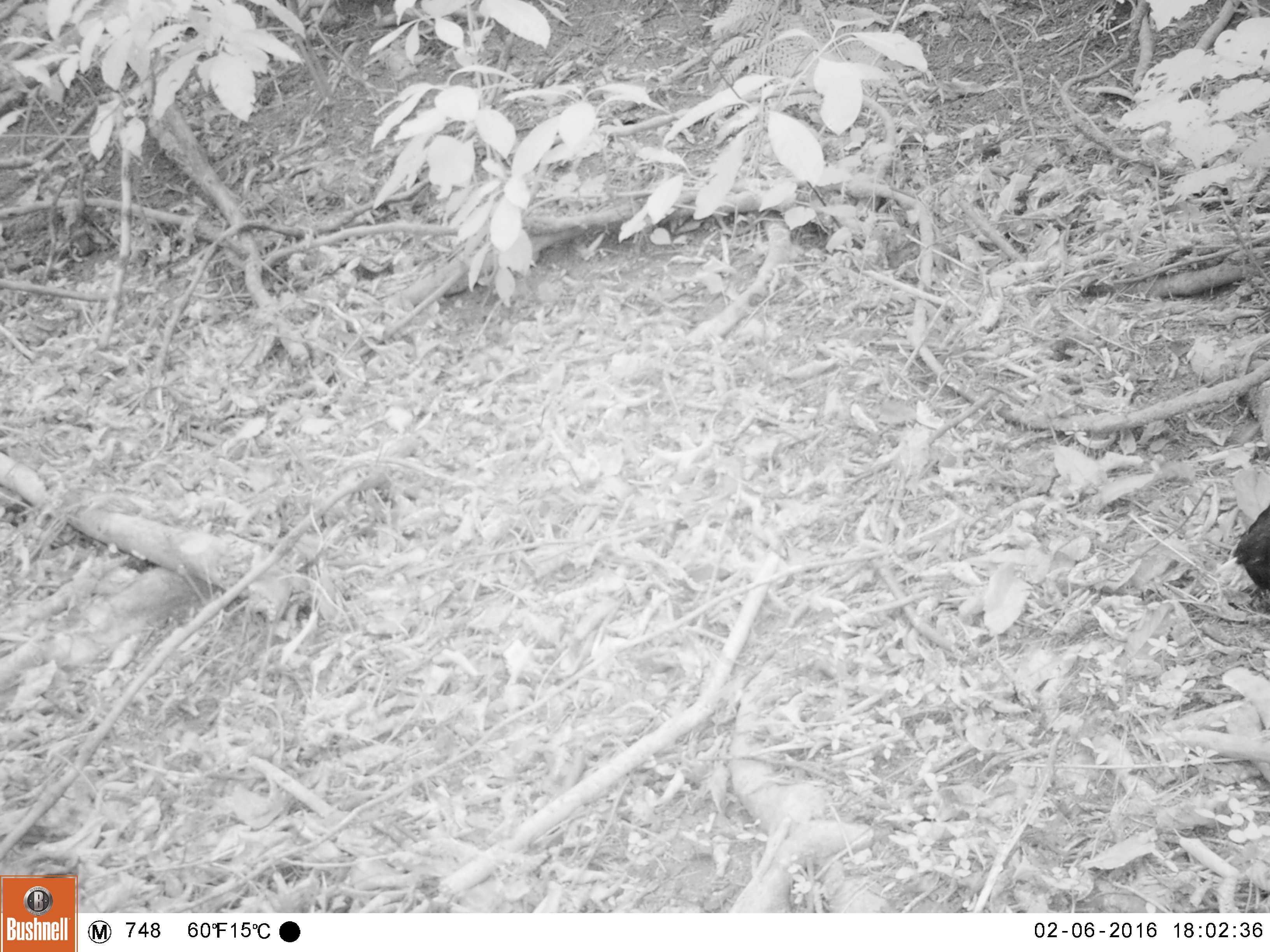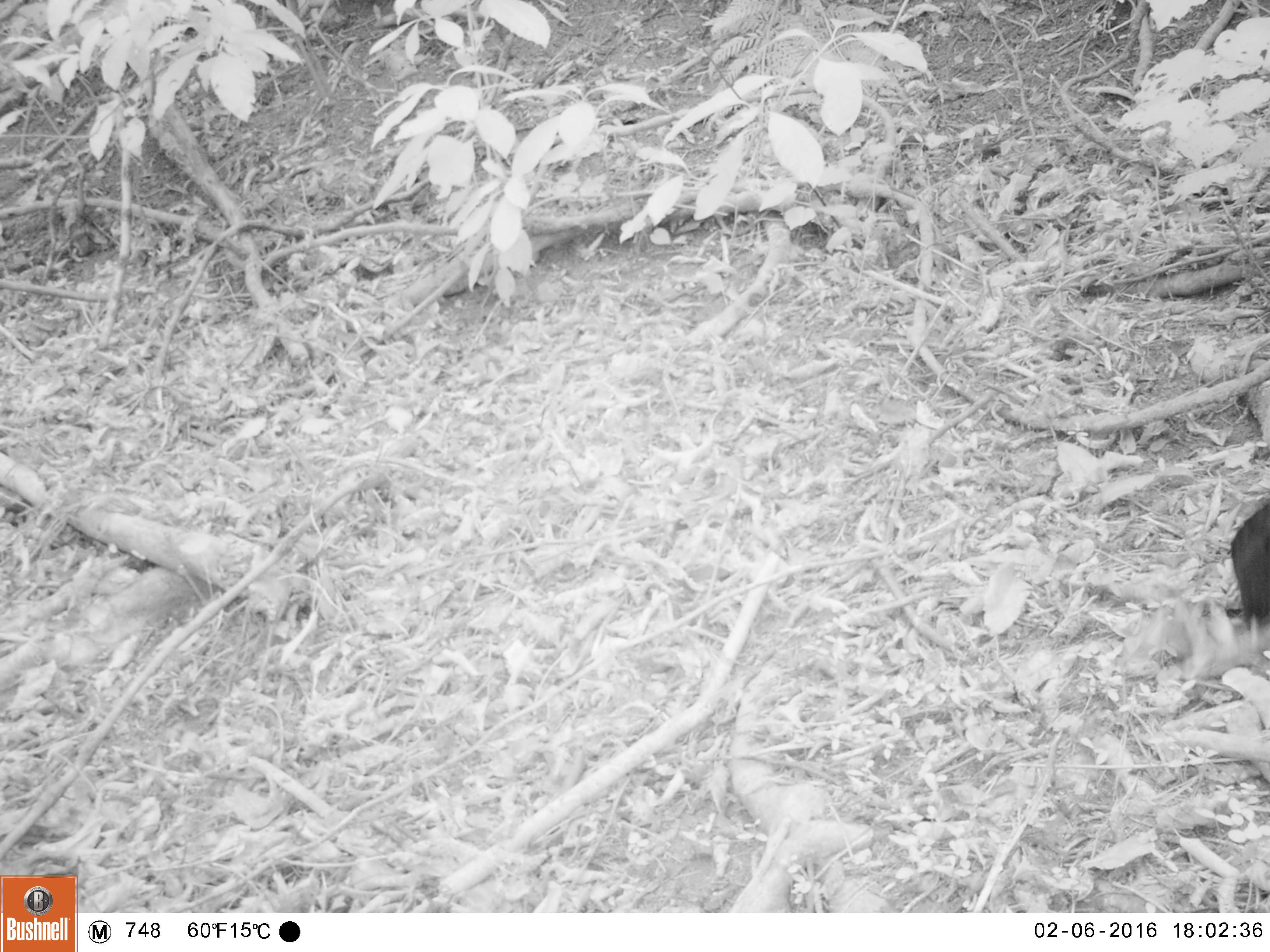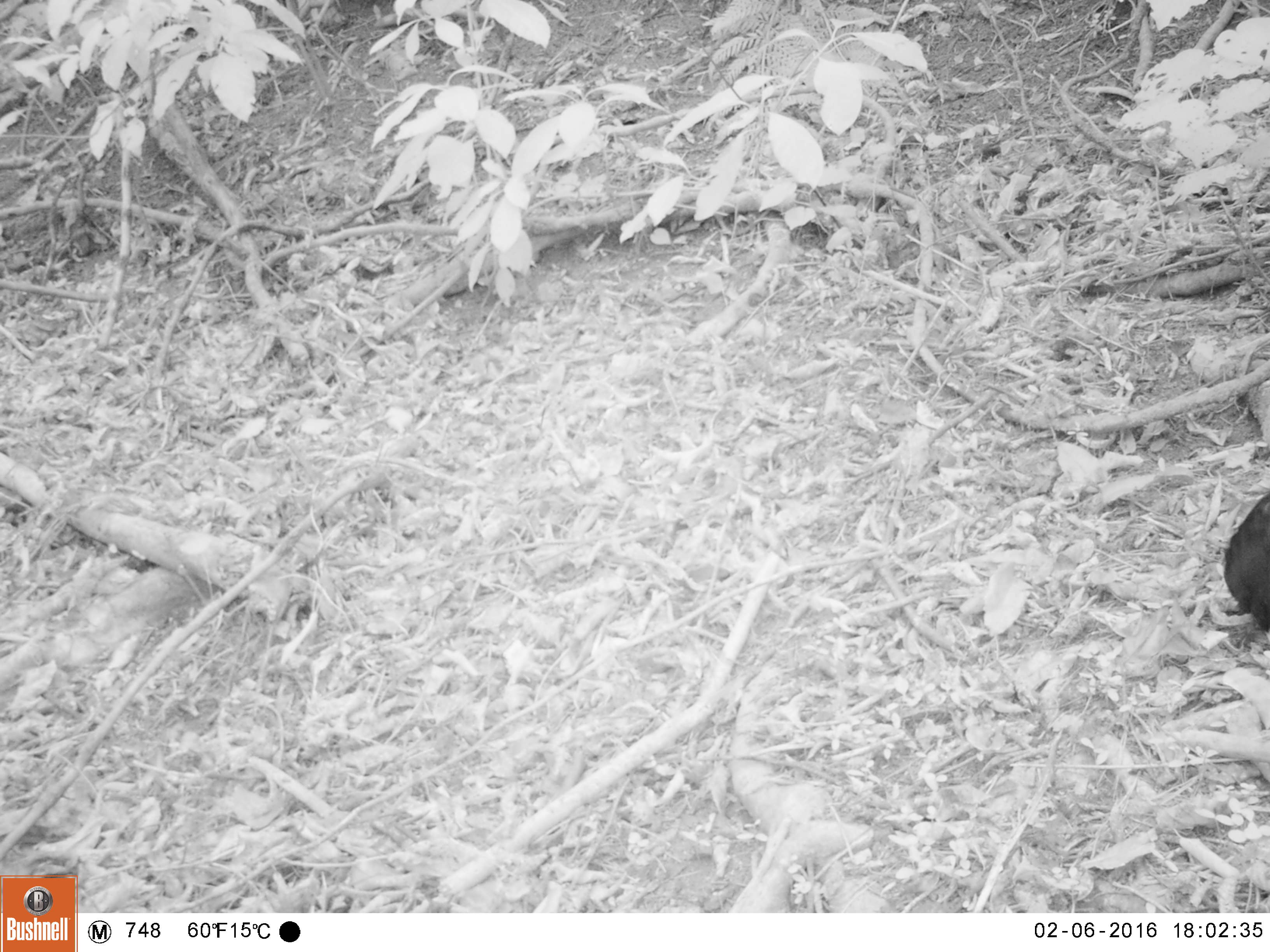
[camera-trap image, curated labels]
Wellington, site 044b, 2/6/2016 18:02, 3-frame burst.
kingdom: Animalia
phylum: Chordata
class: Aves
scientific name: Aves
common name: bird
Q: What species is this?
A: Bird (Aves).